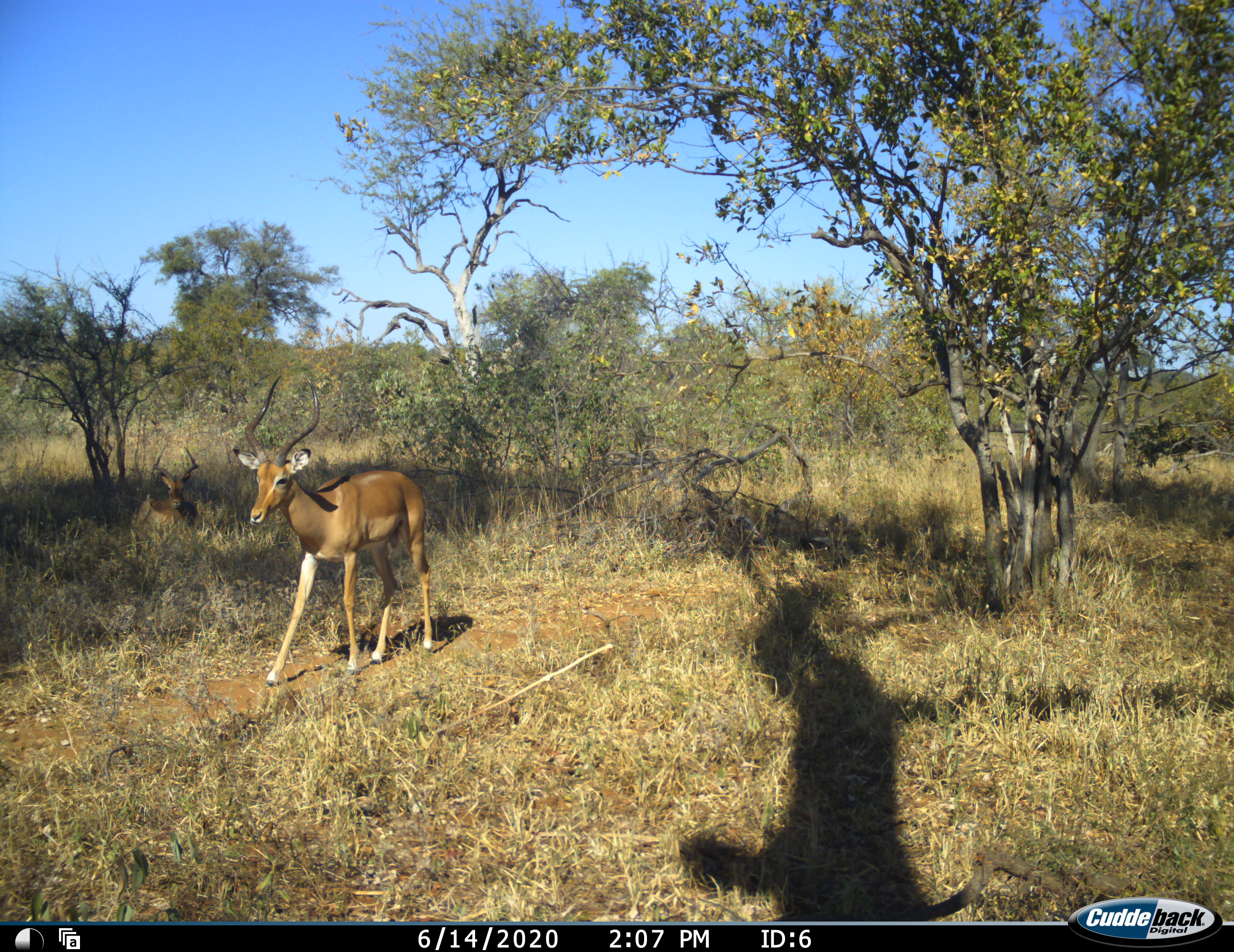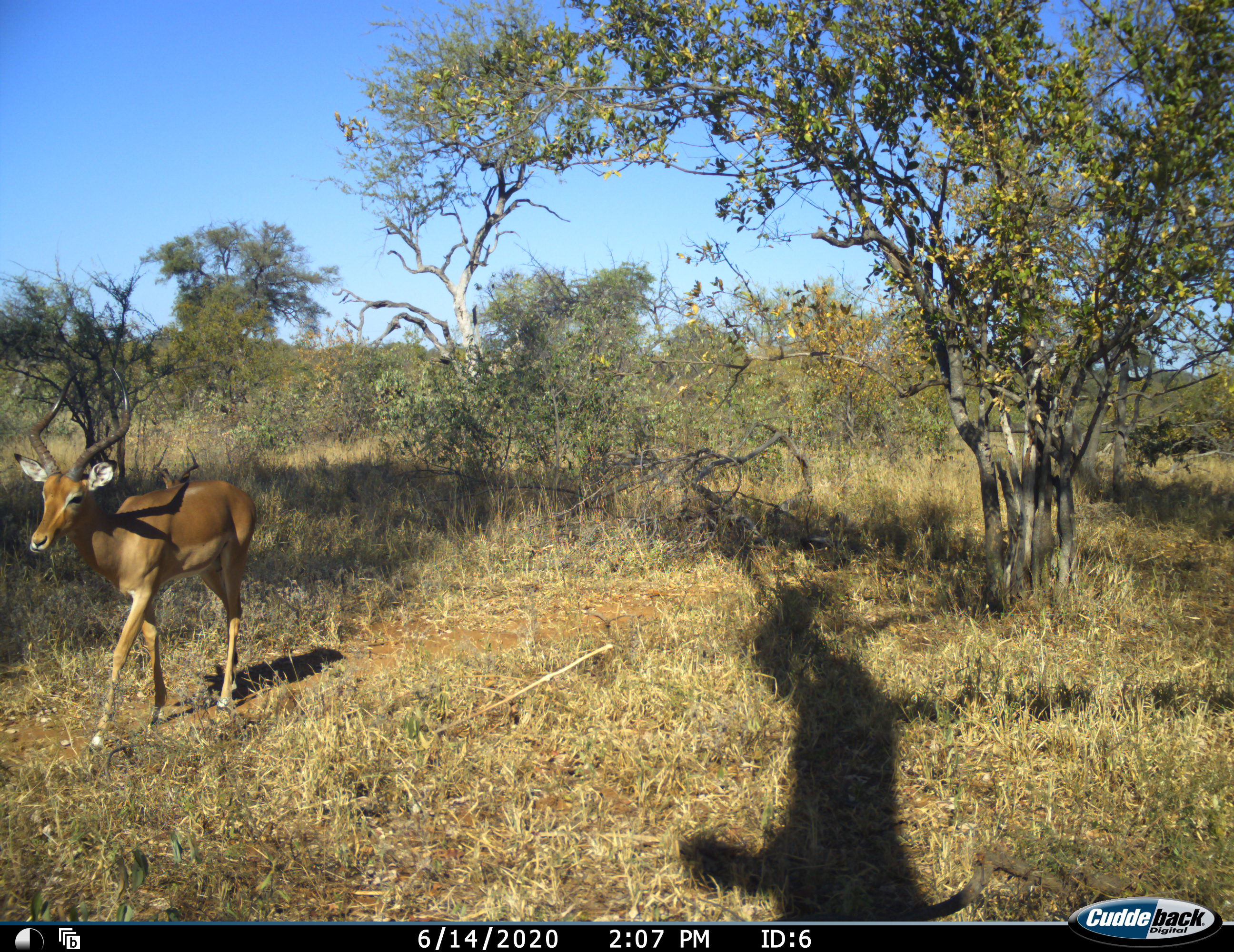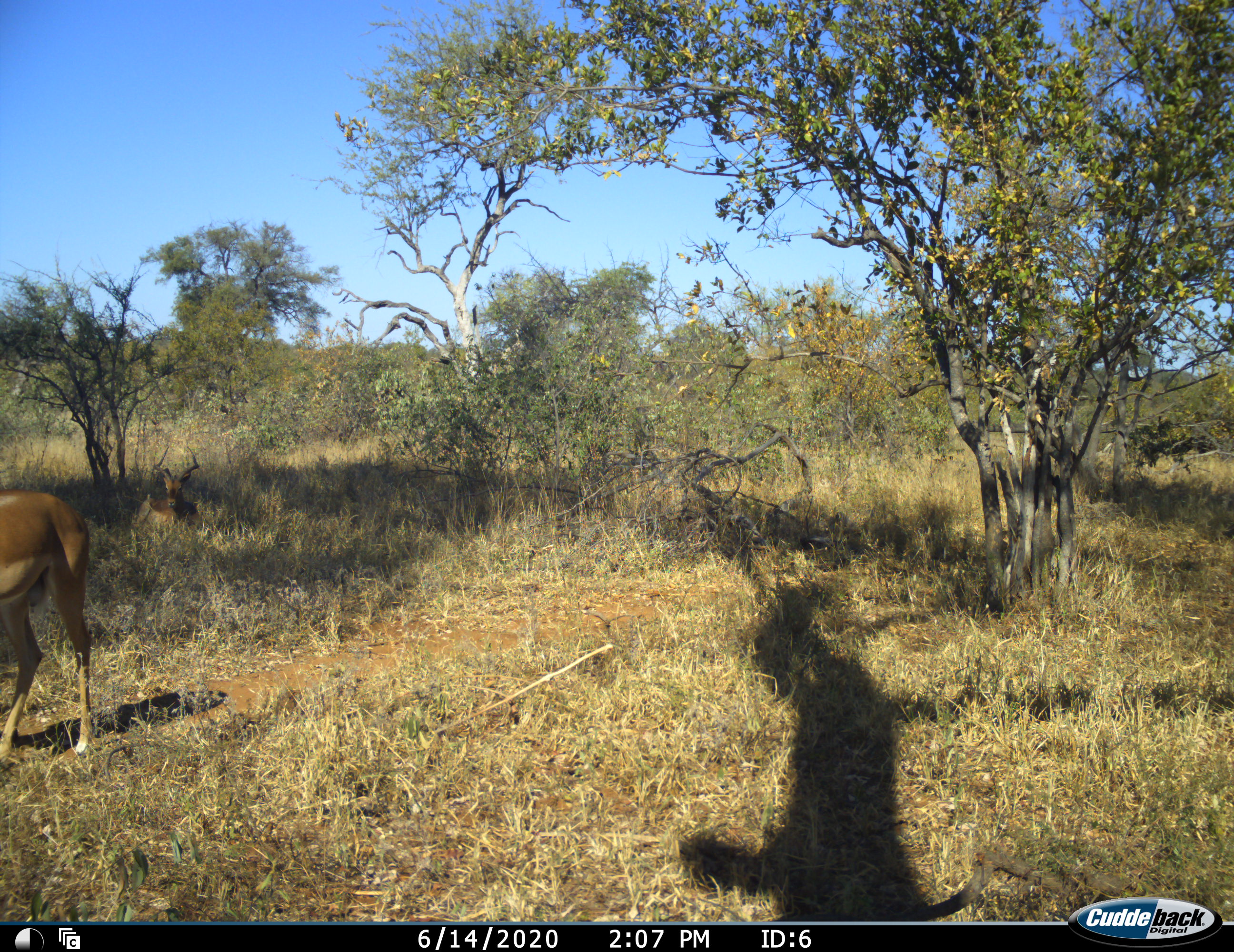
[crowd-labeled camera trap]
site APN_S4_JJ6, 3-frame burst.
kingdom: Animalia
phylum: Chordata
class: Mammalia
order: Artiodactyla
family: Bovidae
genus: Aepyceros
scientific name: Aepyceros melampus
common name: impala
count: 1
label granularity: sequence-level